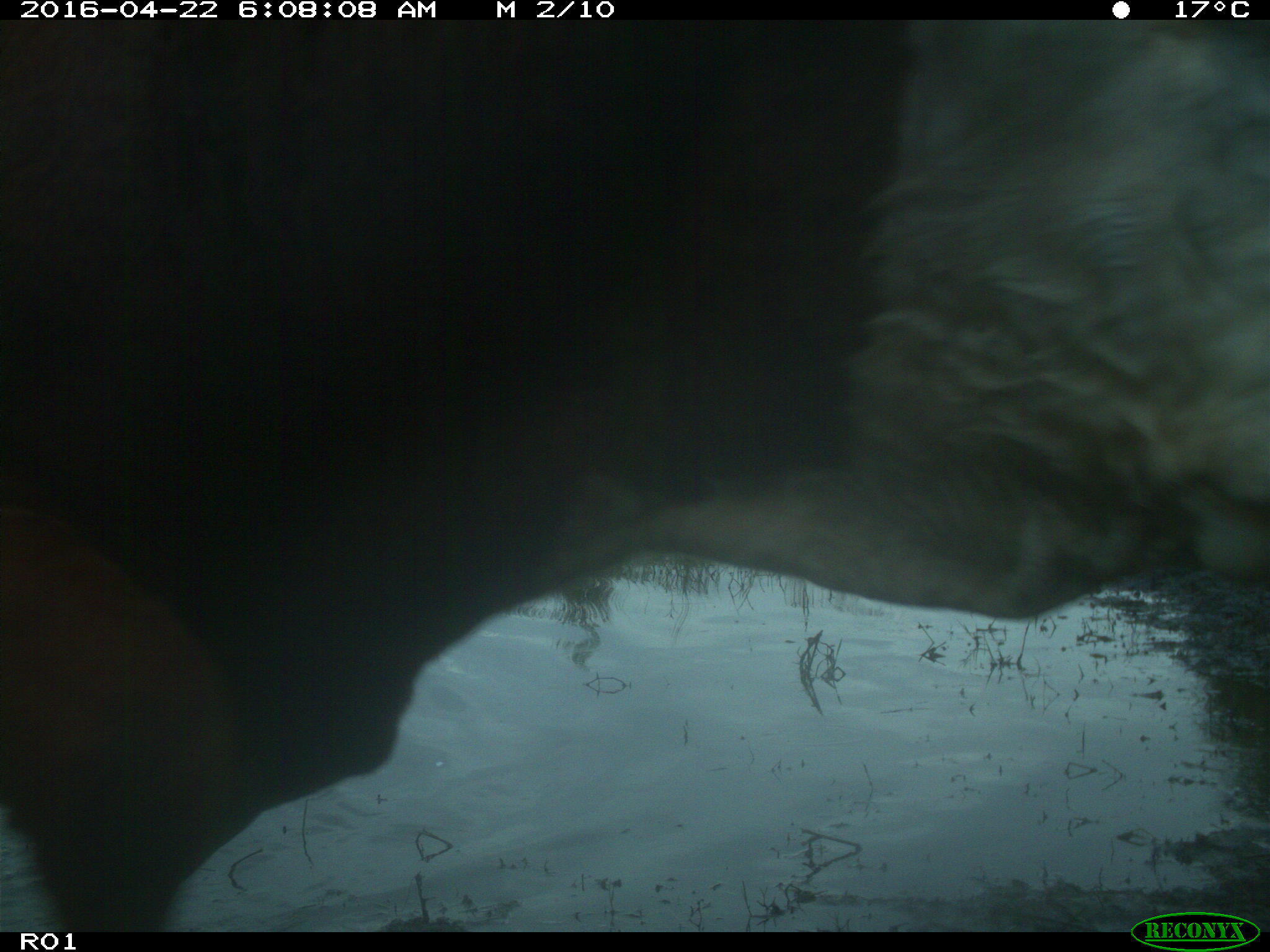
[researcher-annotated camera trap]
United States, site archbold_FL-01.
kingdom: Animalia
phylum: Chordata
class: Mammalia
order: Artiodactyla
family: Bovidae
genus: Bos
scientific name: Bos taurus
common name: domestic cow